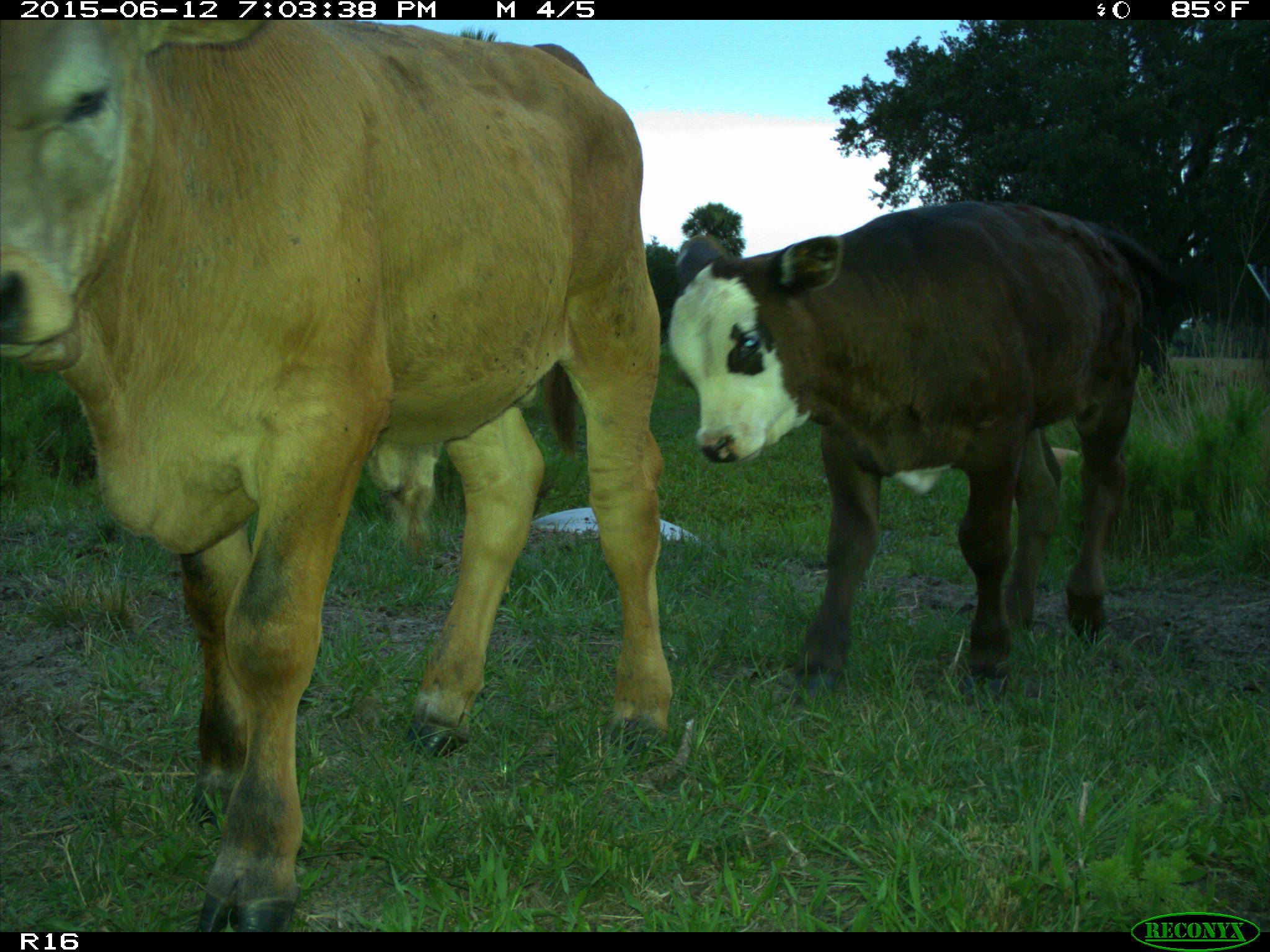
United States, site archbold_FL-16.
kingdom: Animalia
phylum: Chordata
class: Mammalia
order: Artiodactyla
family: Bovidae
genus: Bos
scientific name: Bos taurus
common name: domestic cow